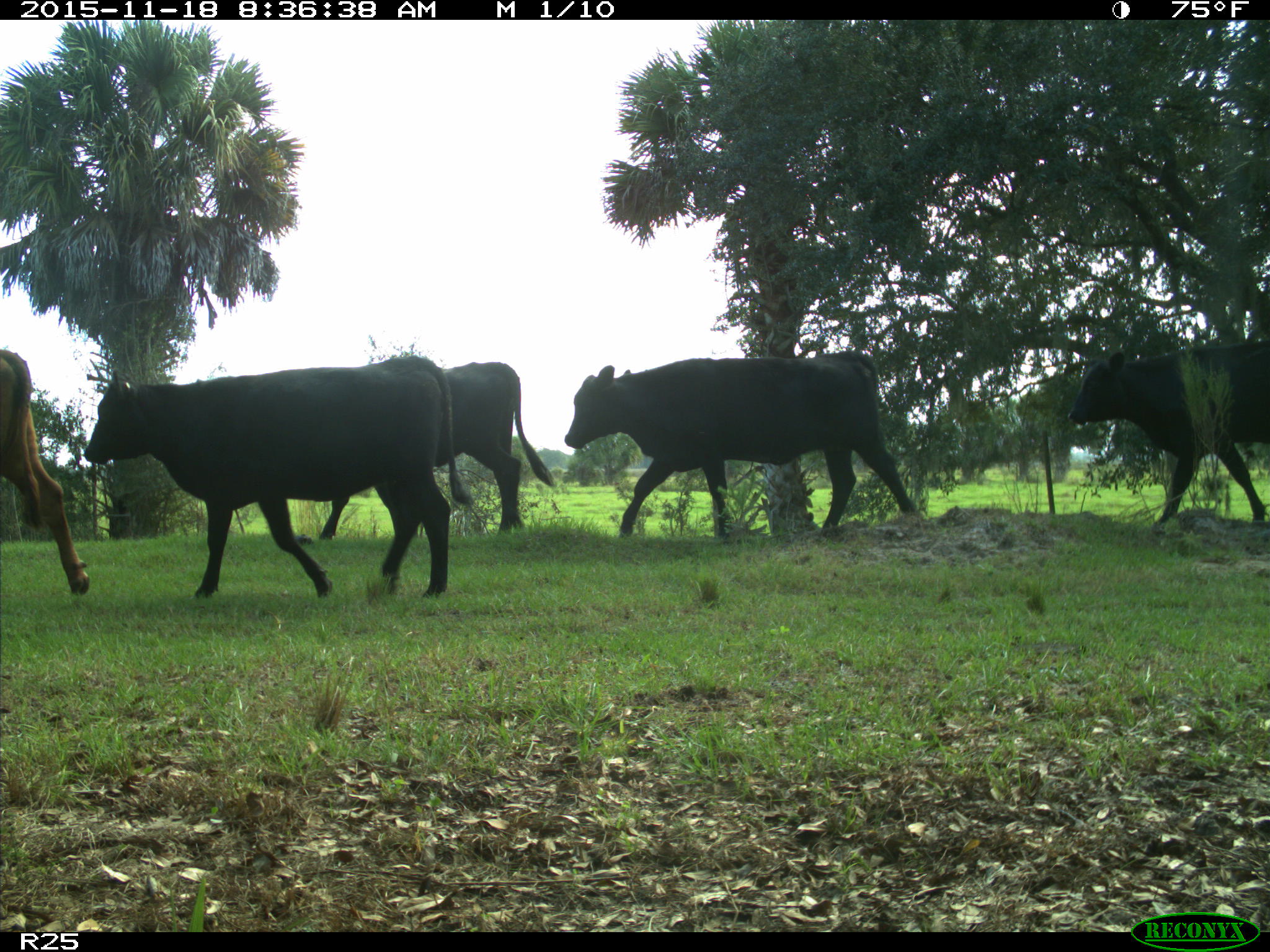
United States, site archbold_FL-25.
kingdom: Animalia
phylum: Chordata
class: Mammalia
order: Artiodactyla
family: Bovidae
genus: Bos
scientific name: Bos taurus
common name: domestic cow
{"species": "Bos taurus (domestic cow)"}